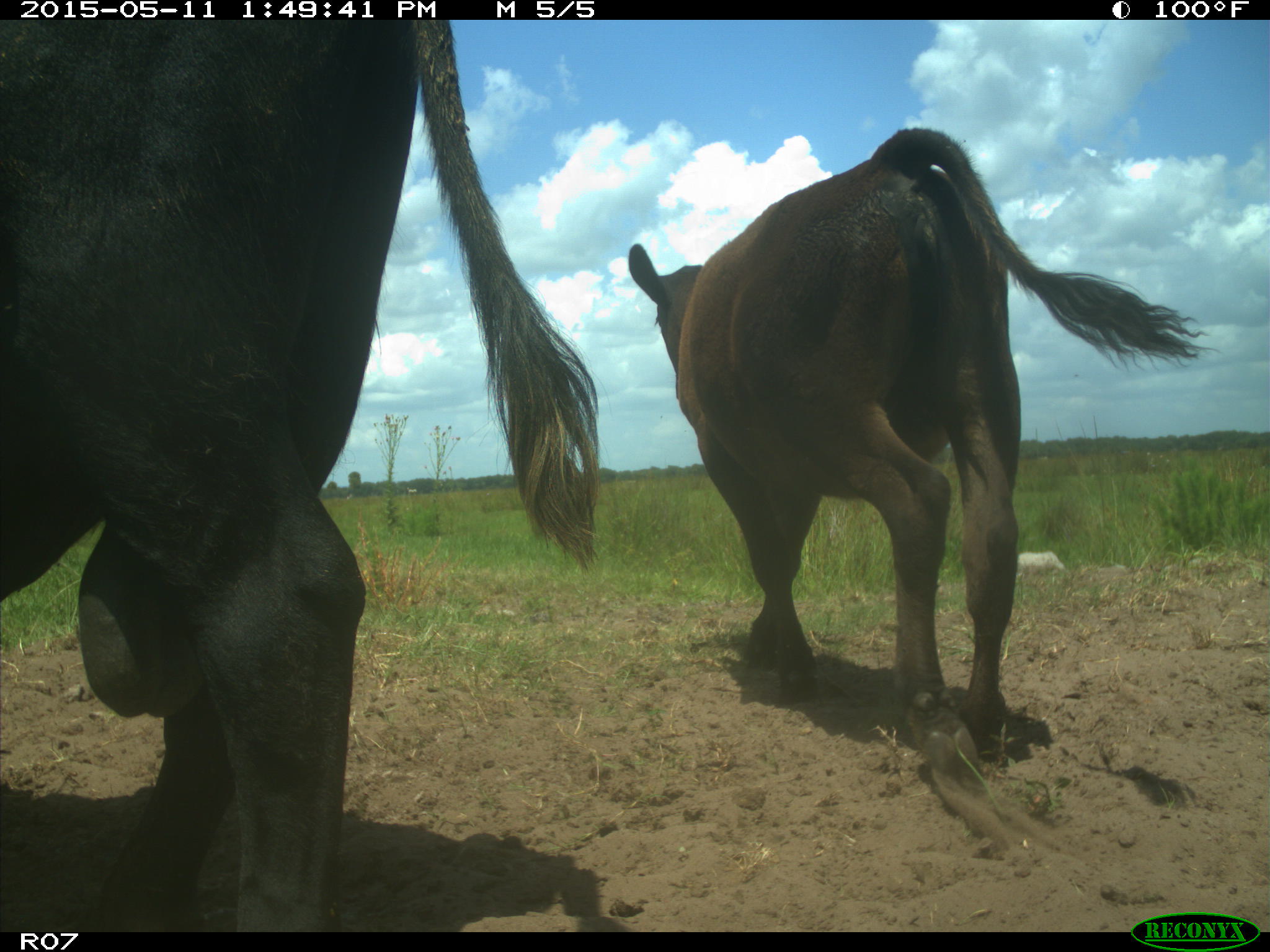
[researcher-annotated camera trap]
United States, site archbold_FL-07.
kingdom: Animalia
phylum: Chordata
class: Mammalia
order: Artiodactyla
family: Bovidae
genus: Bos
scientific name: Bos taurus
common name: domestic cow